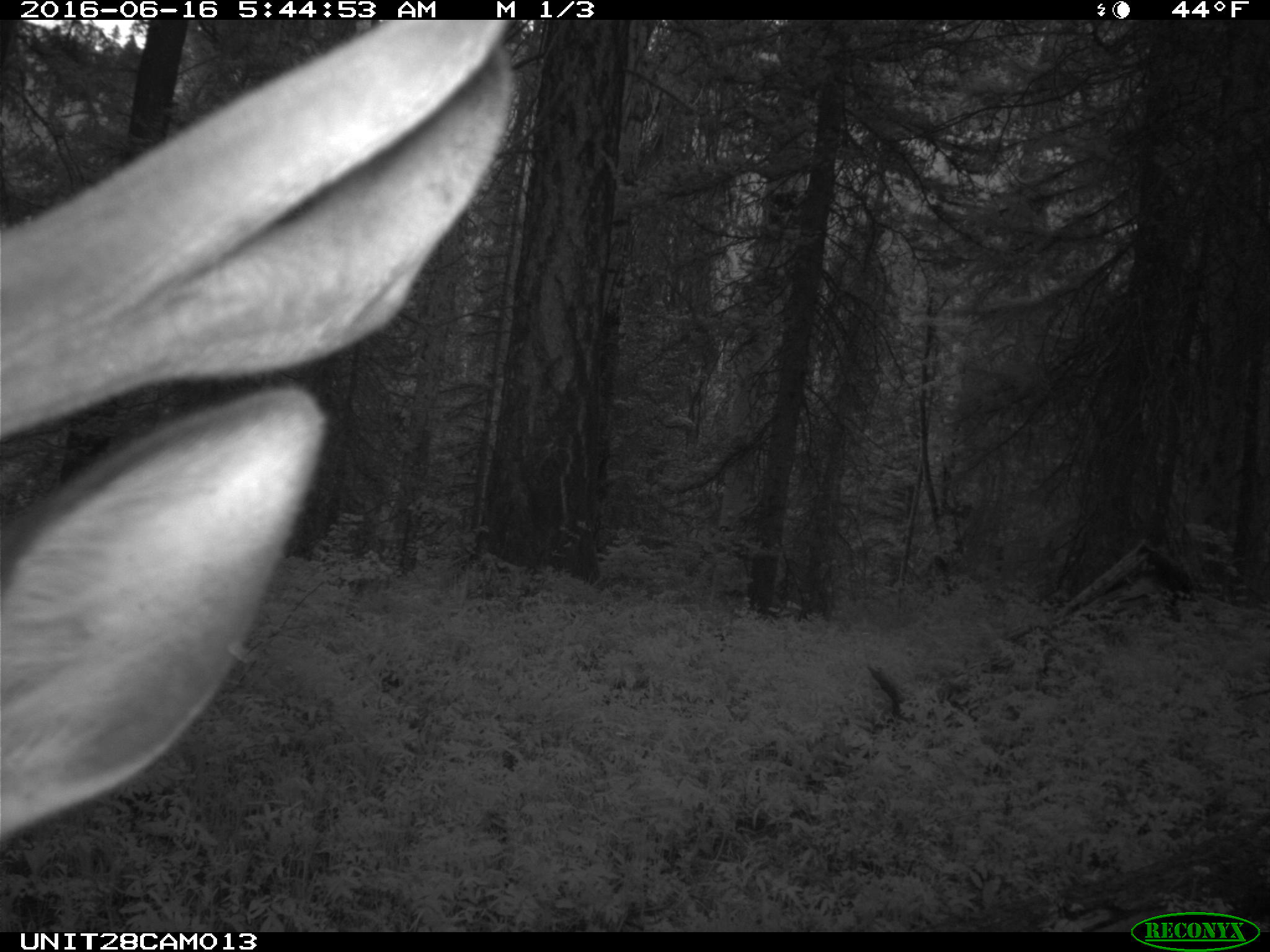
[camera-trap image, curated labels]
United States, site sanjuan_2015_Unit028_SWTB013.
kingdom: Animalia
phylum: Chordata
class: Mammalia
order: Artiodactyla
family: Cervidae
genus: Cervus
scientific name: Cervus elaphus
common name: red deer